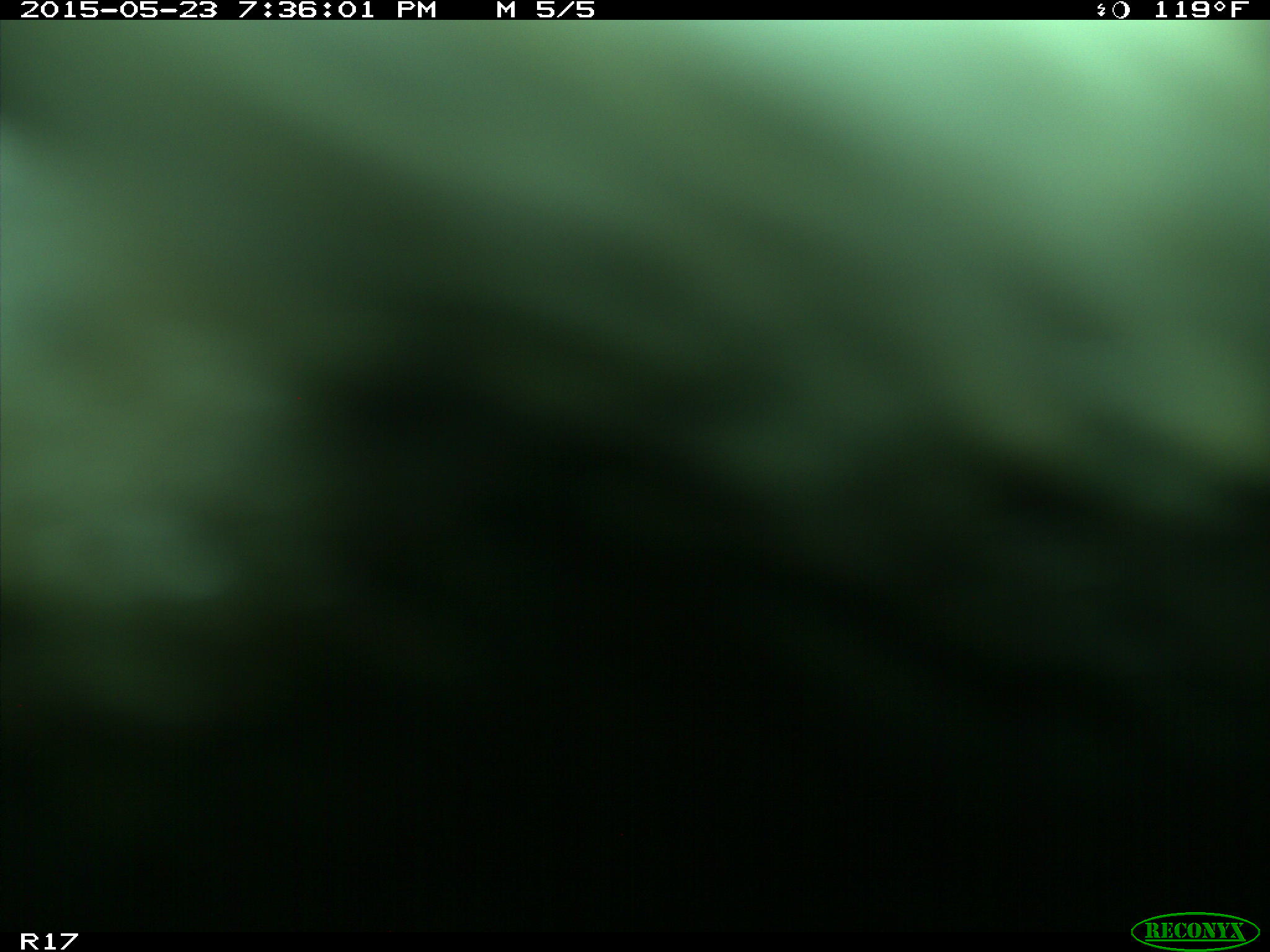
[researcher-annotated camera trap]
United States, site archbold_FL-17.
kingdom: Animalia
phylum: Chordata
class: Mammalia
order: Artiodactyla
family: Bovidae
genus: Bos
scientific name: Bos taurus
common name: domestic cow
Bos taurus (domestic cow).